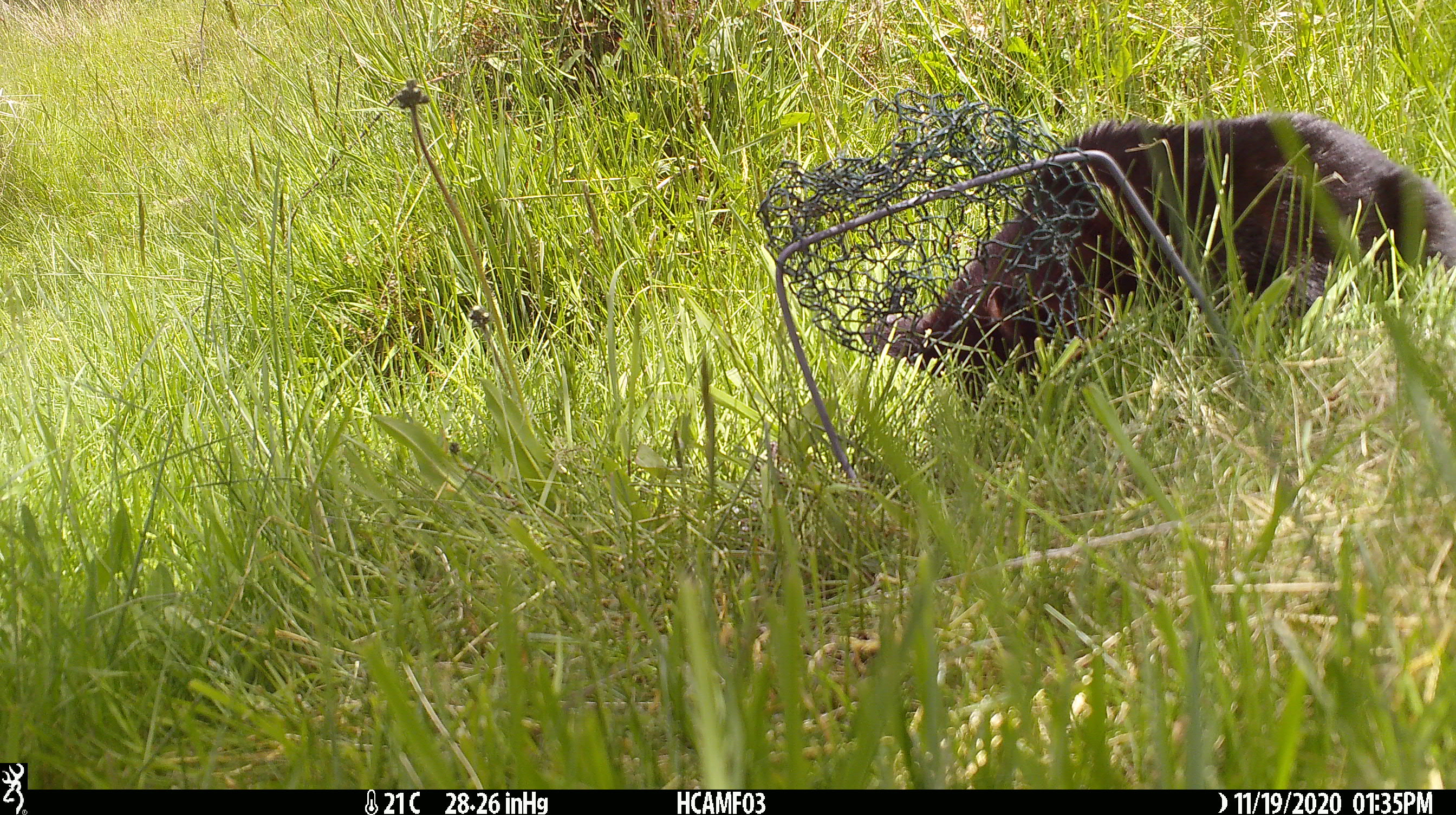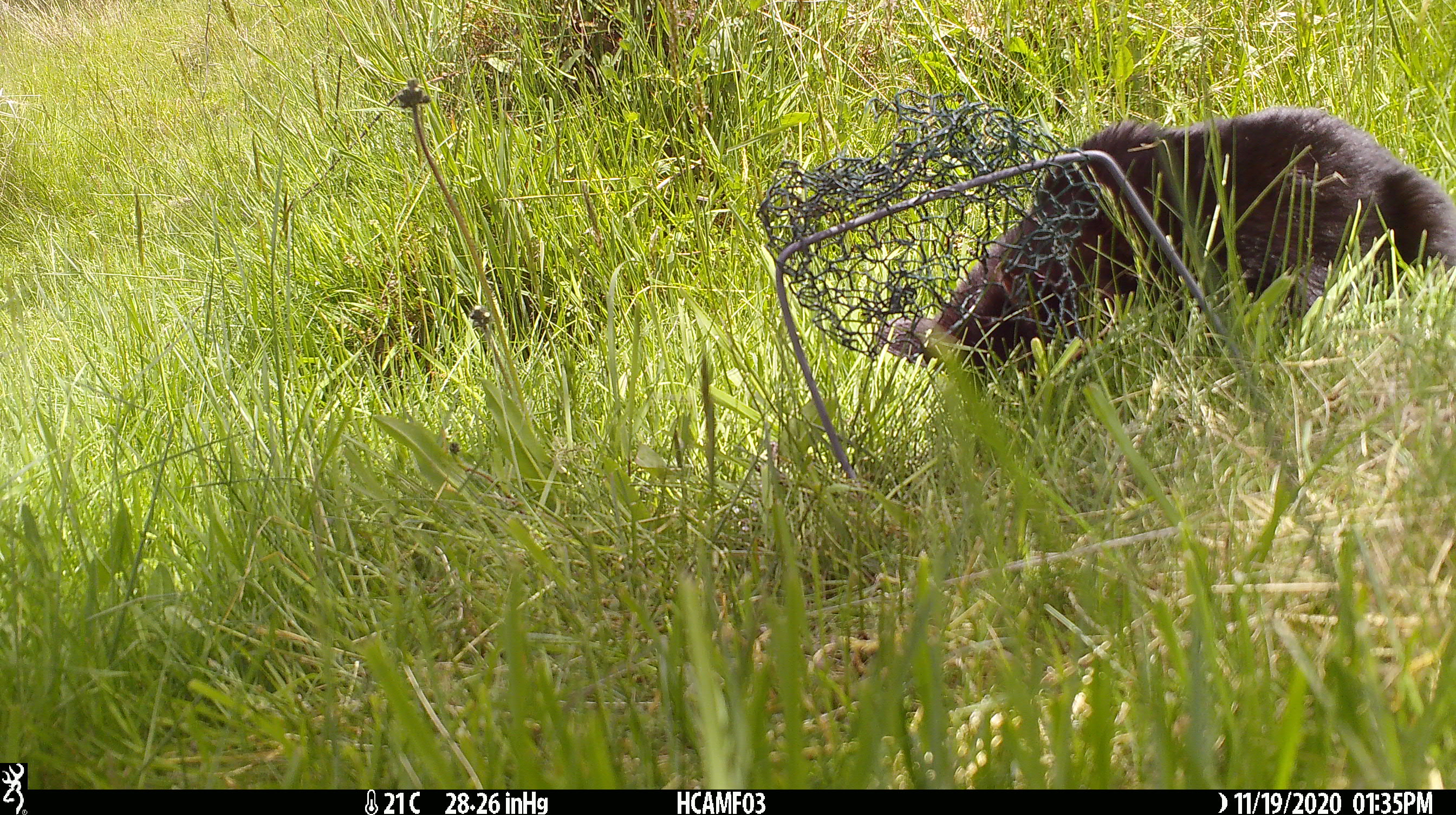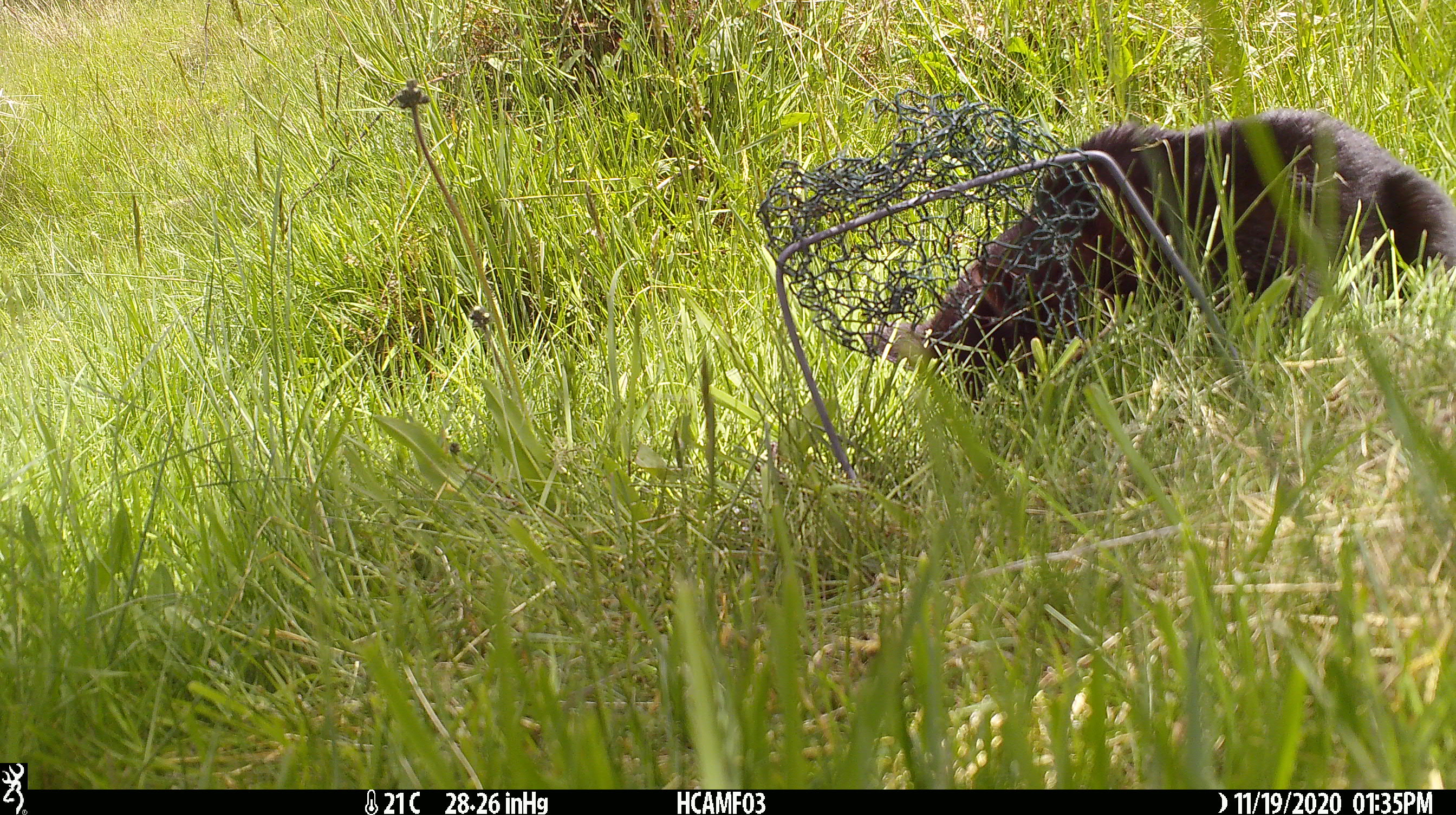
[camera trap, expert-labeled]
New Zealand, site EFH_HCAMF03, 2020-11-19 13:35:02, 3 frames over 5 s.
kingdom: Animalia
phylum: Chordata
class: Mammalia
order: Carnivora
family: Felidae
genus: Felis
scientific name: Felis catus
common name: domestic cat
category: cat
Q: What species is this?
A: Cat (domestic cat) (Felis catus).